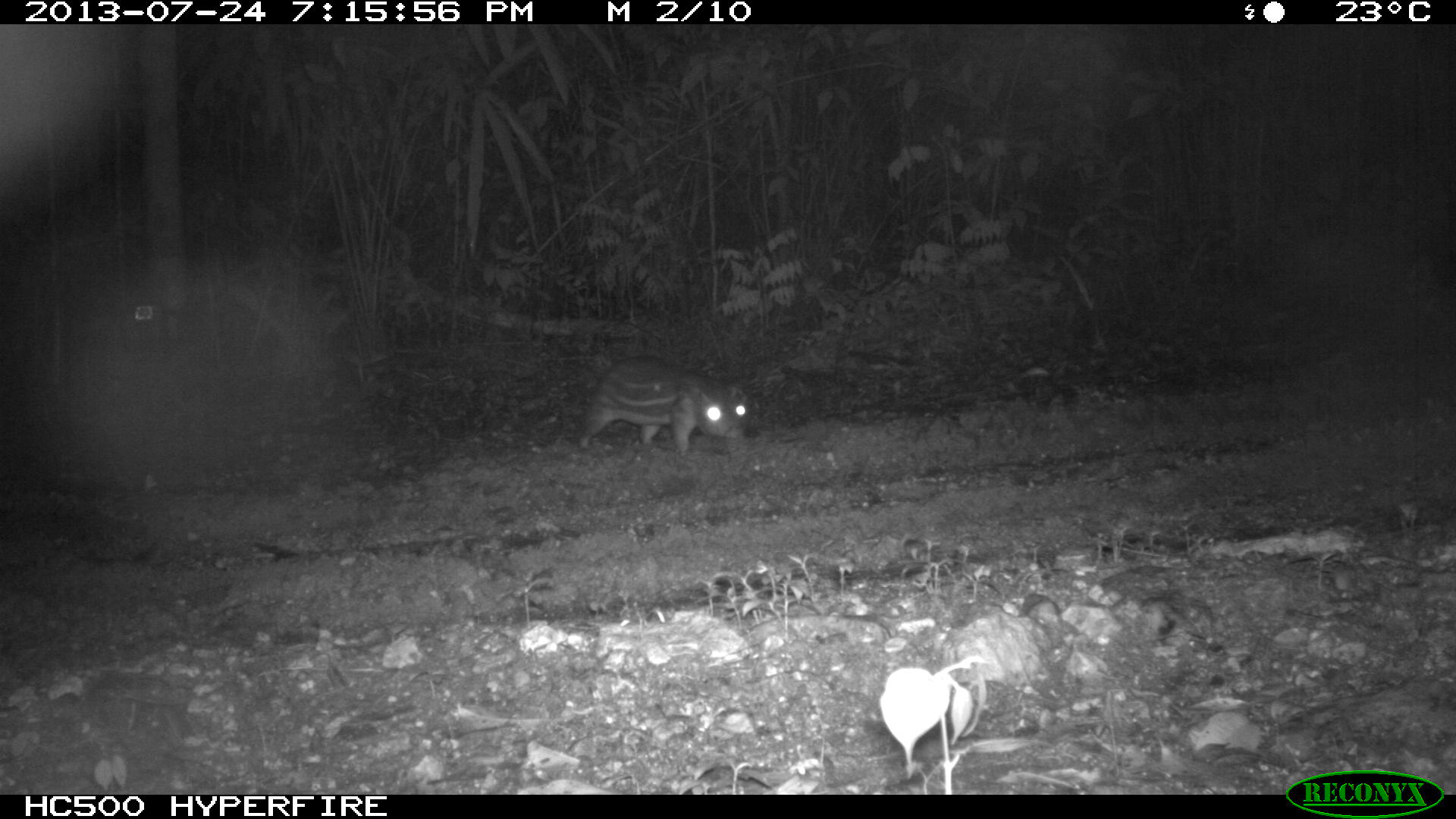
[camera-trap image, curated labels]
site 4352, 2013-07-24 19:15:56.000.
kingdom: Animalia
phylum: Chordata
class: Mammalia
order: Rodentia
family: Cuniculidae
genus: Cuniculus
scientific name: Cuniculus paca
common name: lowland paca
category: agouti paca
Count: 1.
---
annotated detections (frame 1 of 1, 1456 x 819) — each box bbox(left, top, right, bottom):
agouti paca: bbox(577, 355, 748, 450)